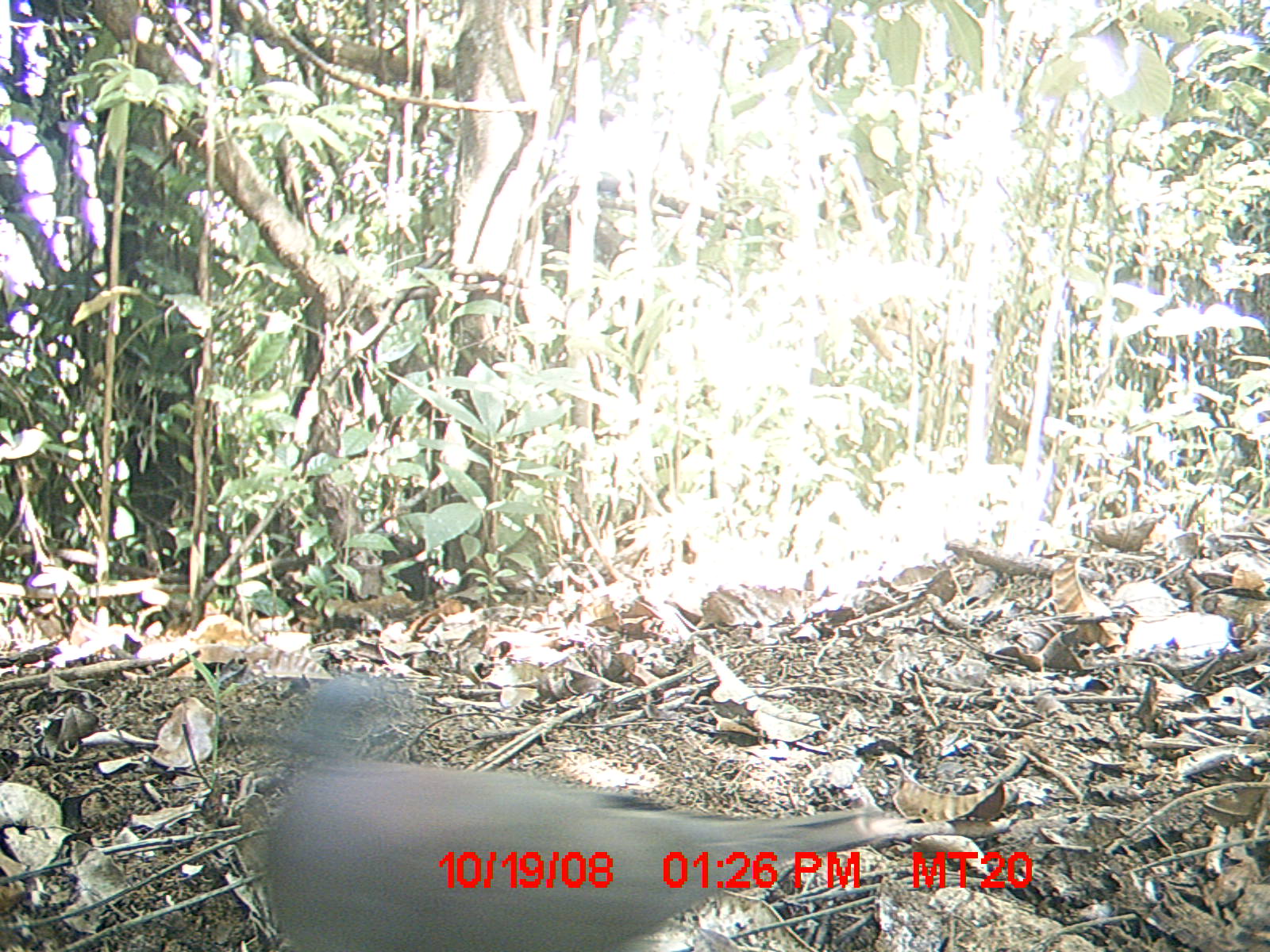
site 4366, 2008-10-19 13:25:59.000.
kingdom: Animalia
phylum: Chordata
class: Aves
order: Columbiformes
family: Columbidae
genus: Streptopelia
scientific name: Streptopelia picturata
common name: madagascar turtle-dove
Streptopelia picturata (madagascar turtle-dove), count 1.